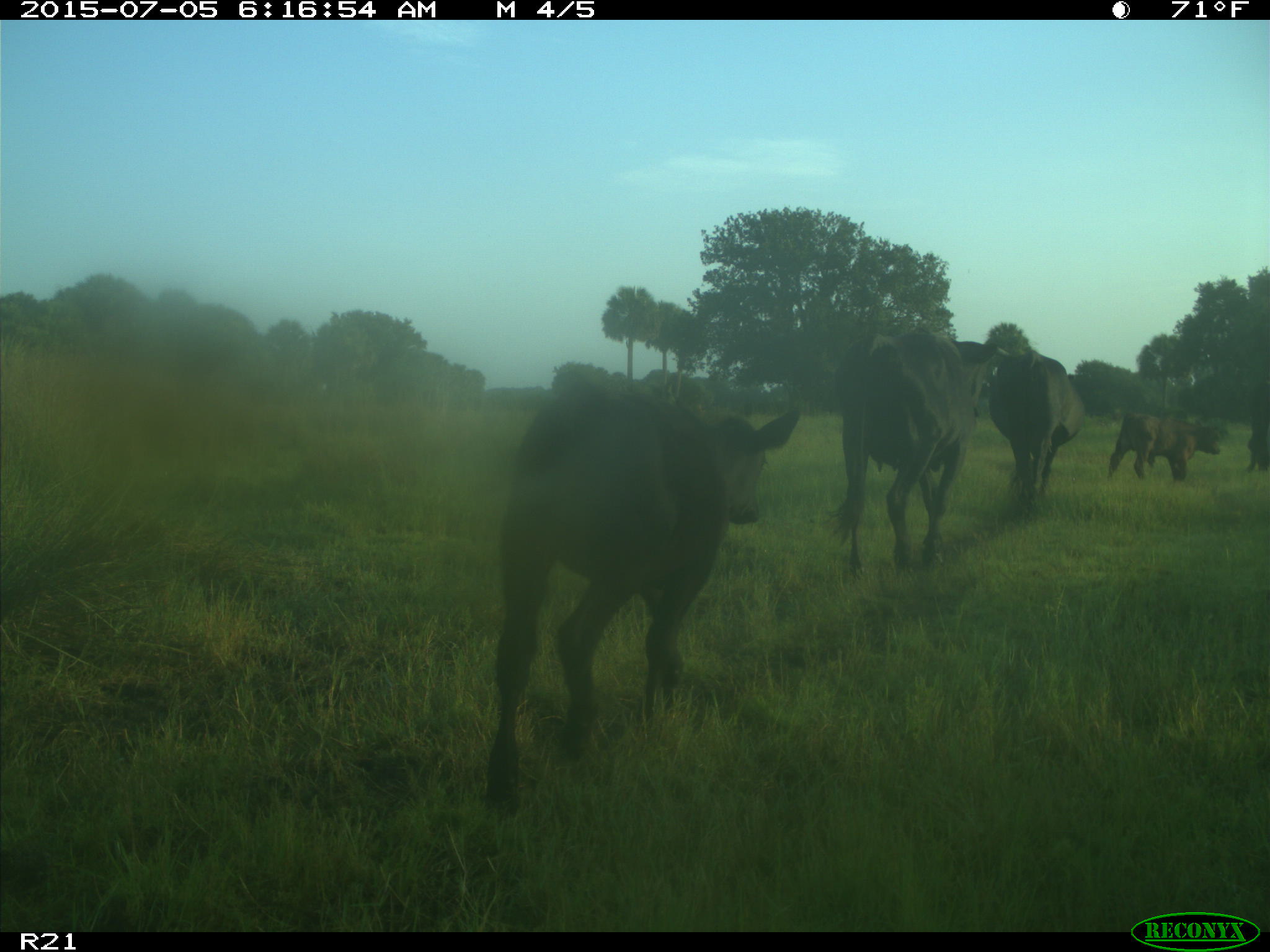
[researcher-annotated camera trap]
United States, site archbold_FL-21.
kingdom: Animalia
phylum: Chordata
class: Mammalia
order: Artiodactyla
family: Bovidae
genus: Bos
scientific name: Bos taurus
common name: domestic cow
Bos taurus (domestic cow).